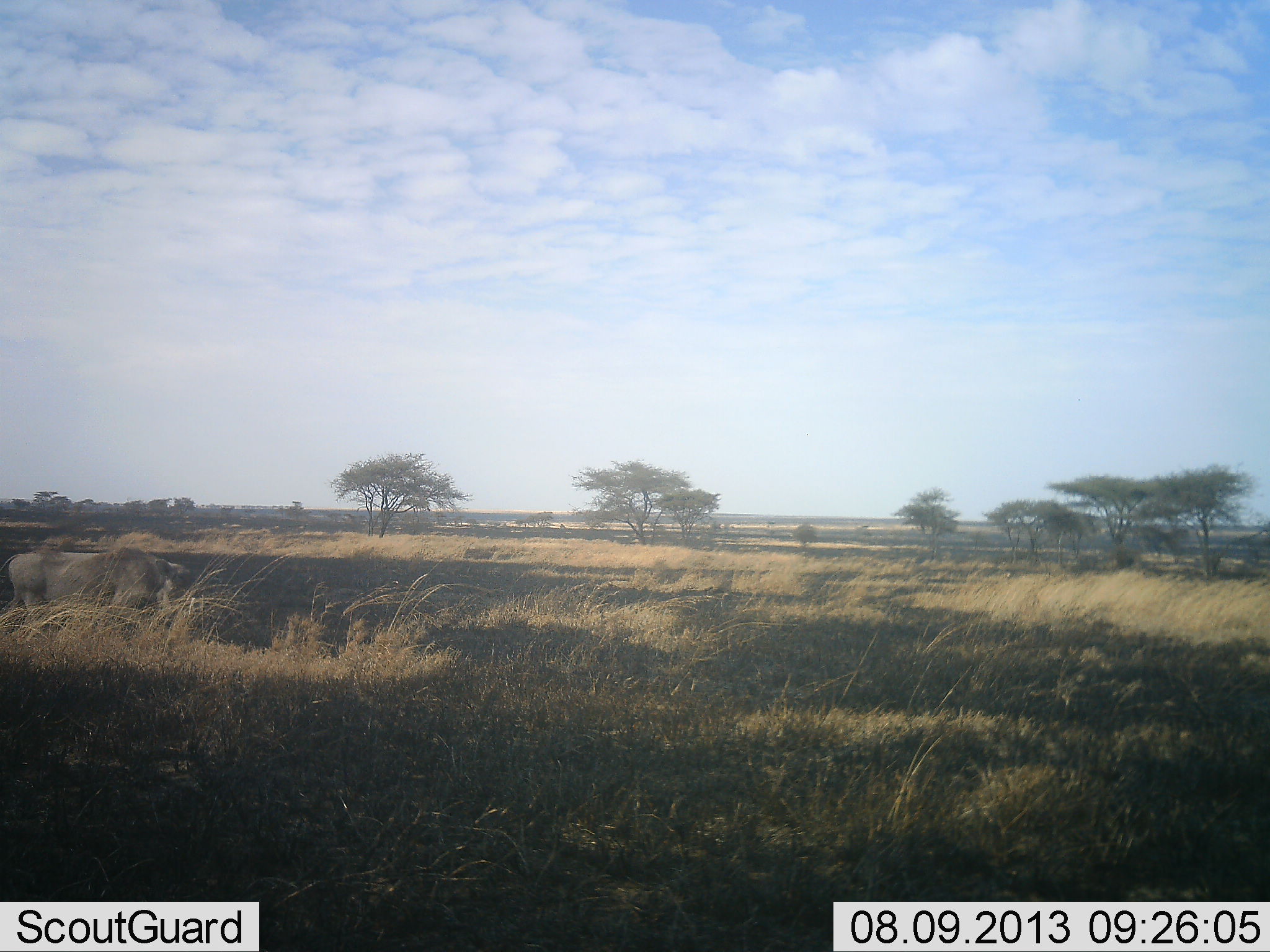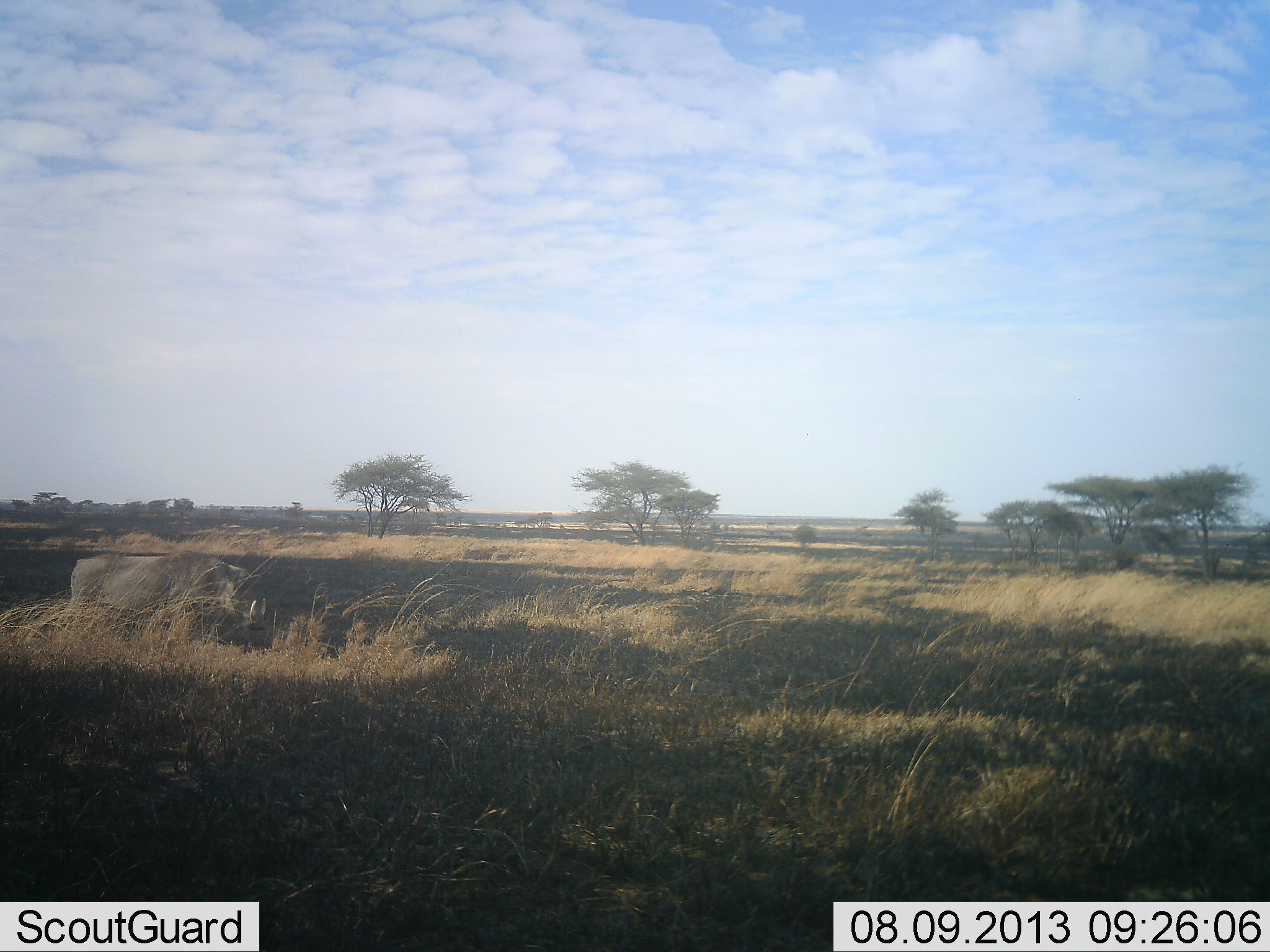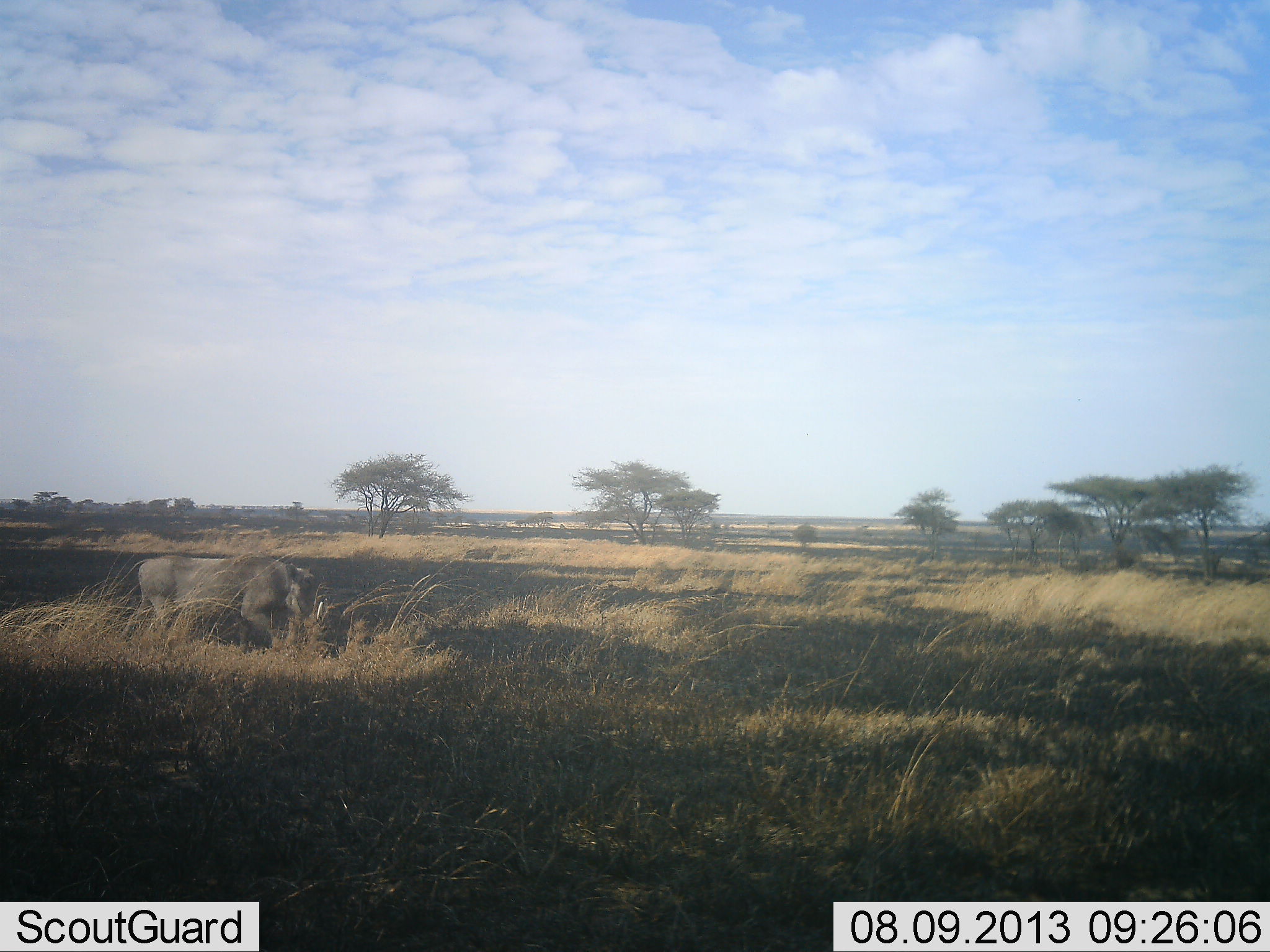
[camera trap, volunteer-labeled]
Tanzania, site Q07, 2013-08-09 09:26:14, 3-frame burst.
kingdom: Animalia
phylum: Chordata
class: Mammalia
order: Artiodactyla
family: Suidae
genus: Phacochoerus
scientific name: Phacochoerus africanus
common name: warthog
Warthog (Phacochoerus africanus), count 1. Behavior (volunteer vote fractions): standing 6%, resting 0%, moving 94%, interacting 0%. Young present (vote fraction): 0%. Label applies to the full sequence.